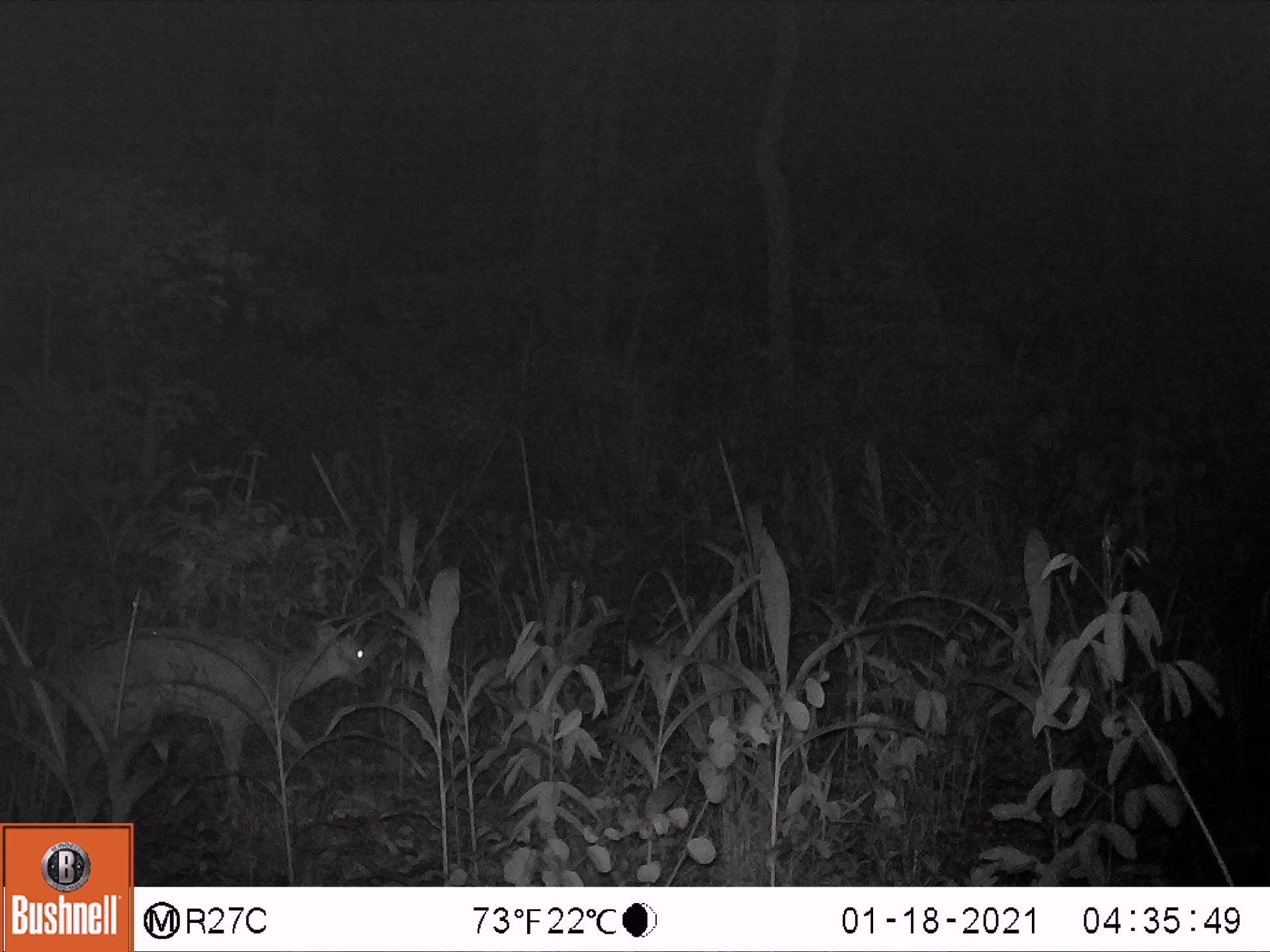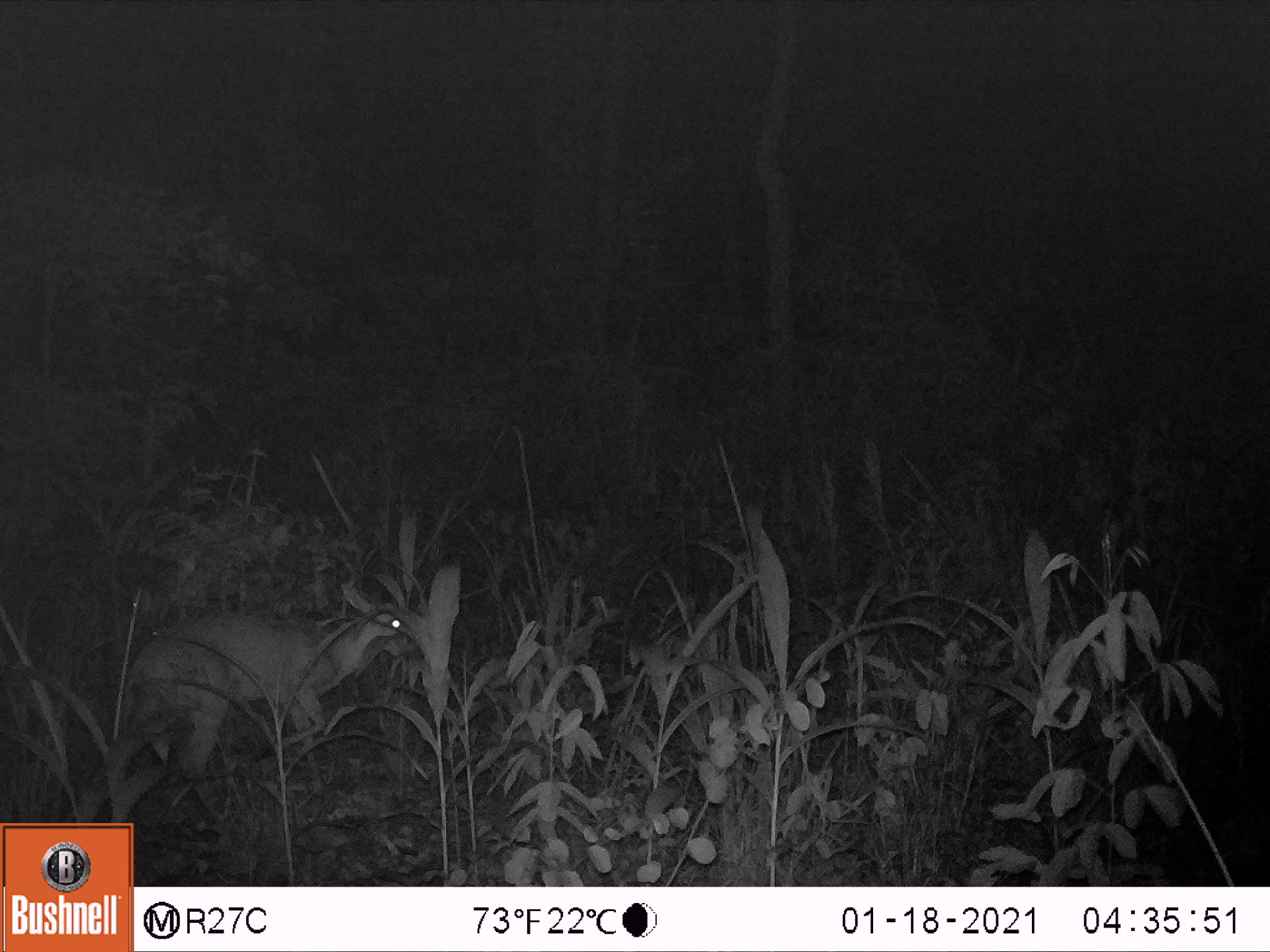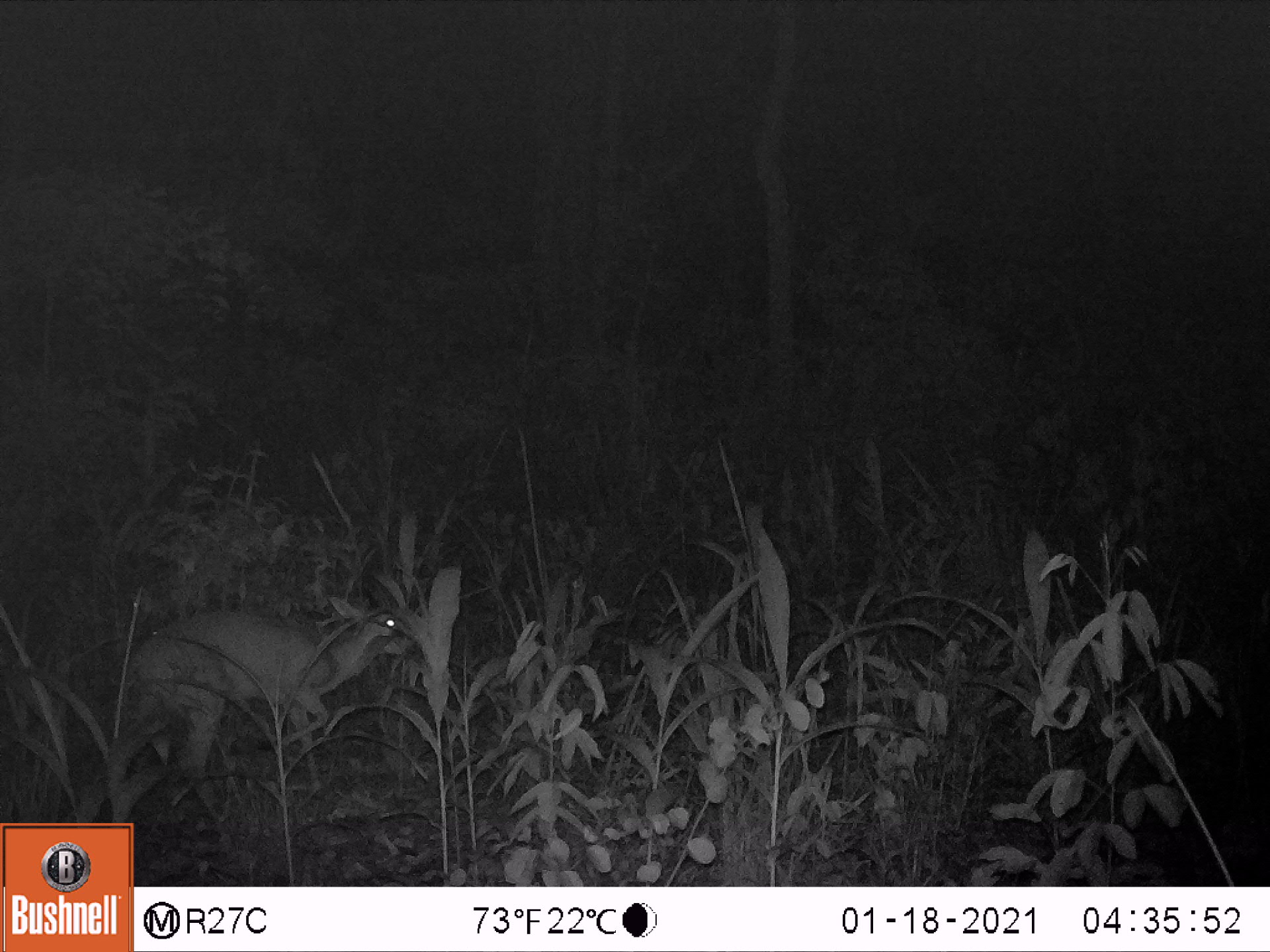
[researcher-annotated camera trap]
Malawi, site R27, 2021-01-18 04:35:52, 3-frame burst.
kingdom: Animalia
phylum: Chordata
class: Mammalia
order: Artiodactyla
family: Bovidae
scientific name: Antilopinae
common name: small antelope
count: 1